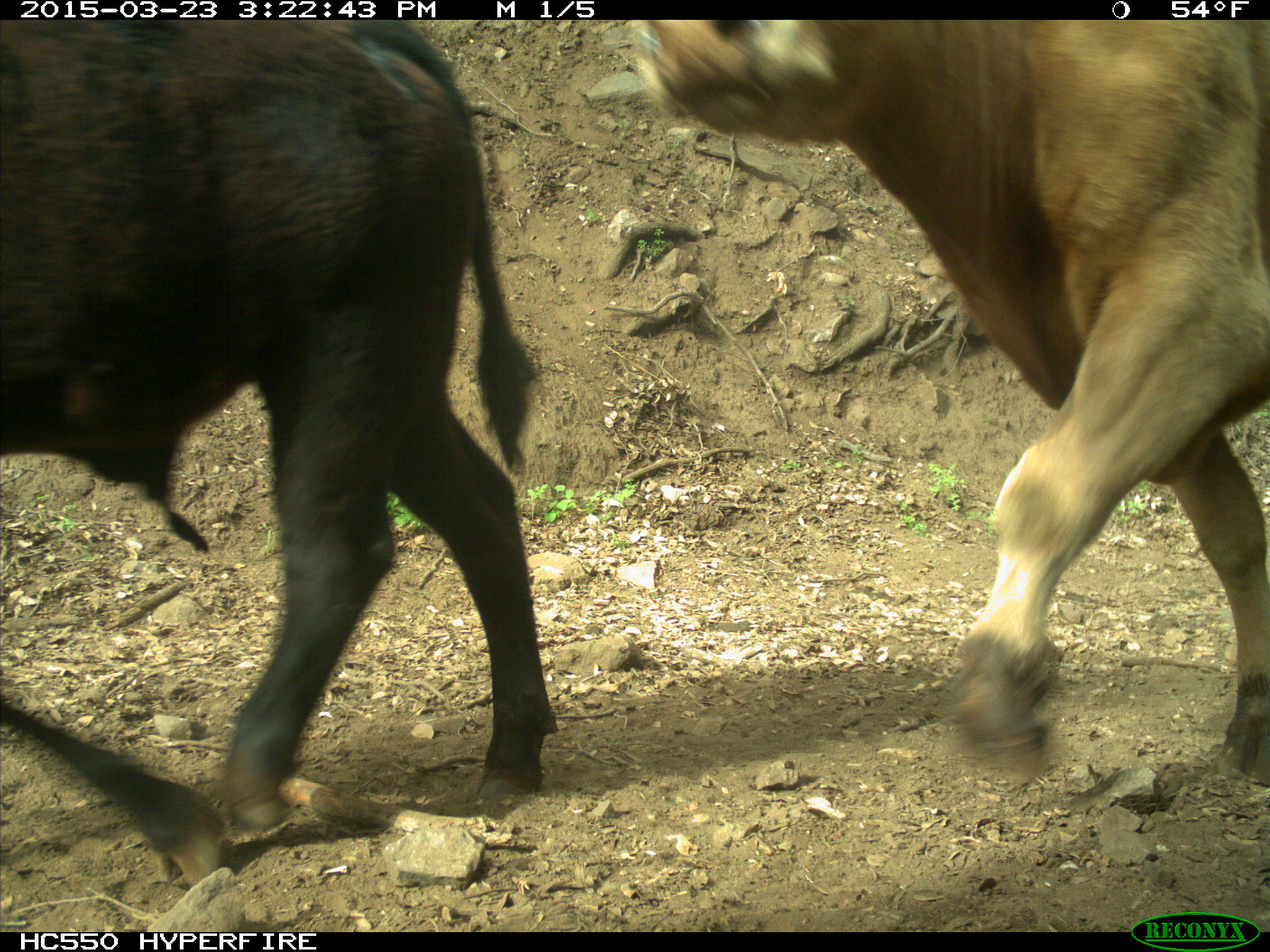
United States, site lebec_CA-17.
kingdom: Animalia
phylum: Chordata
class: Mammalia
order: Artiodactyla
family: Bovidae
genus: Bos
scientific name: Bos taurus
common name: domestic cow